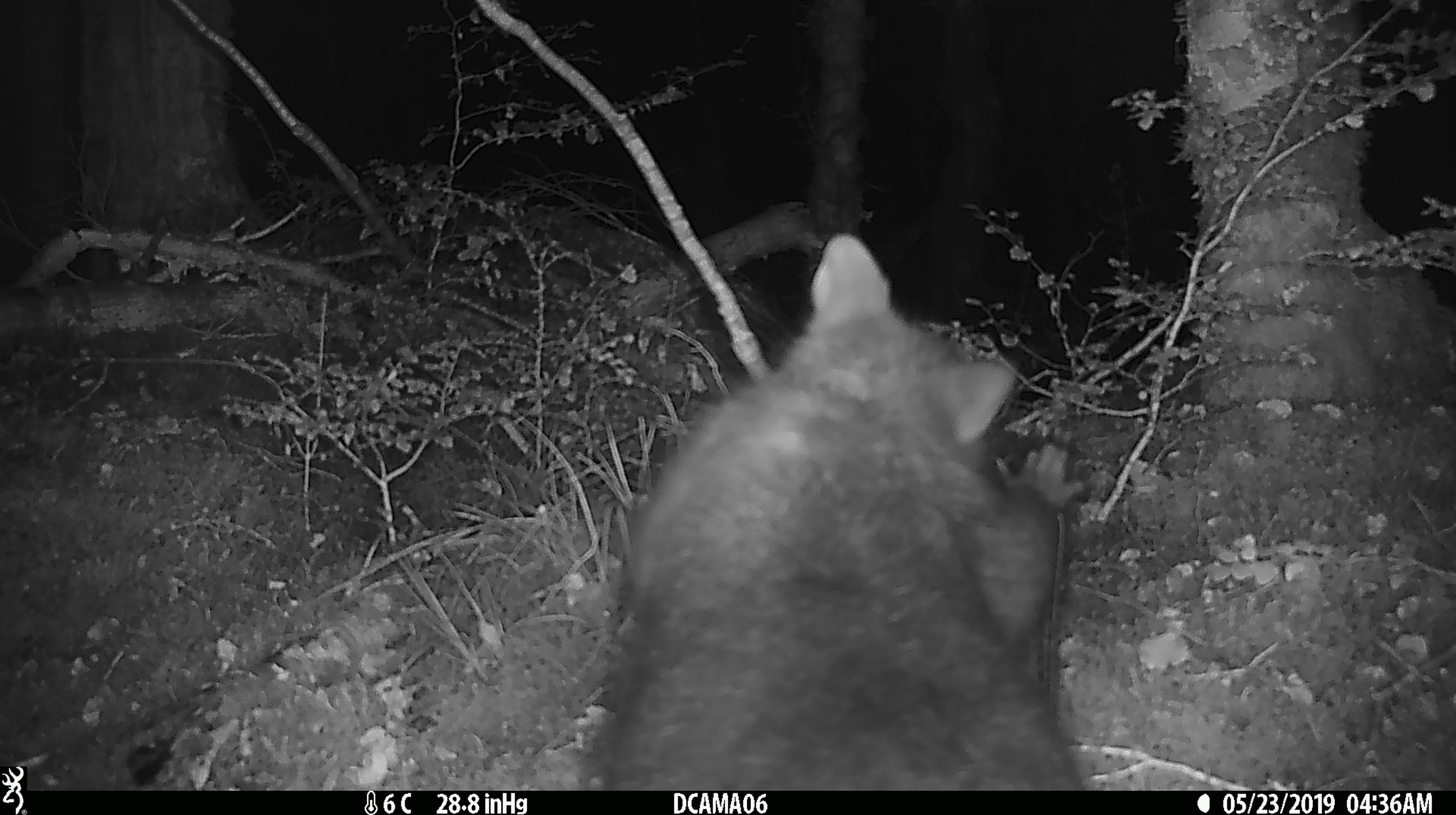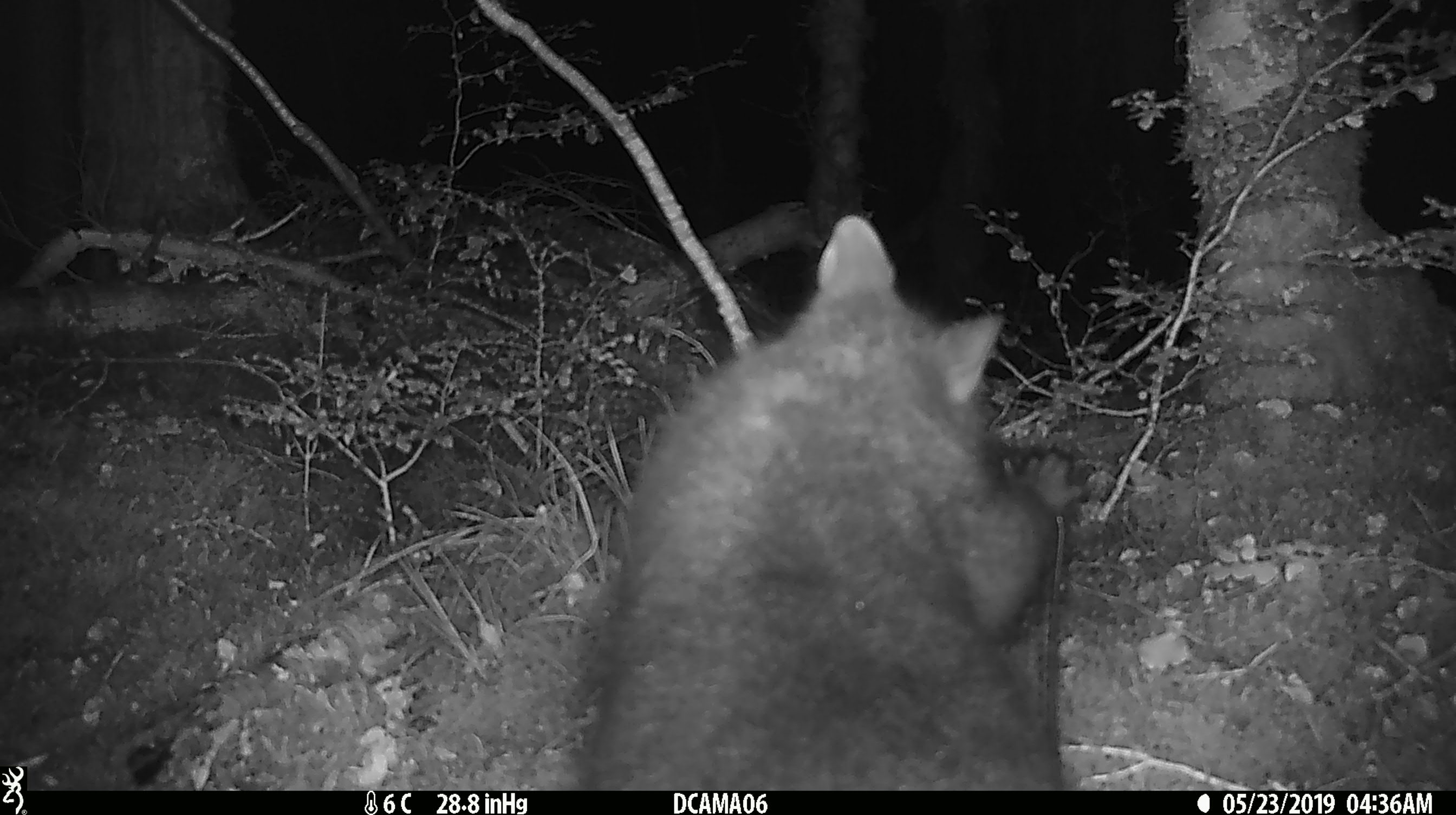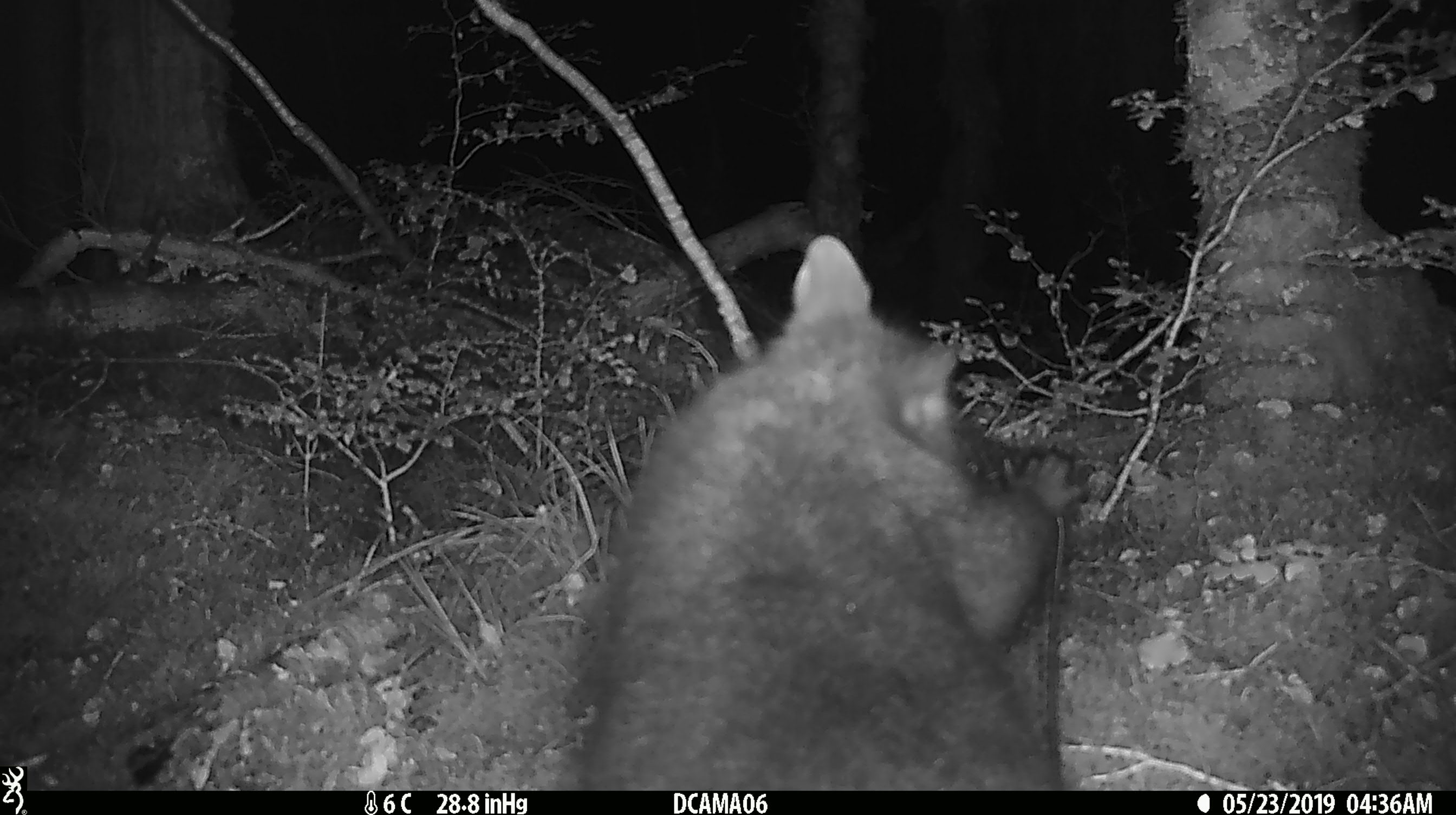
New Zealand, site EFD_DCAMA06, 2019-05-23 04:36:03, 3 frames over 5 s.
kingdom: Animalia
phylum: Chordata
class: Mammalia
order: Diprotodontia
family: Phalangeridae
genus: Trichosurus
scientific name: Trichosurus vulpecula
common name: common brushtail possum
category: possum